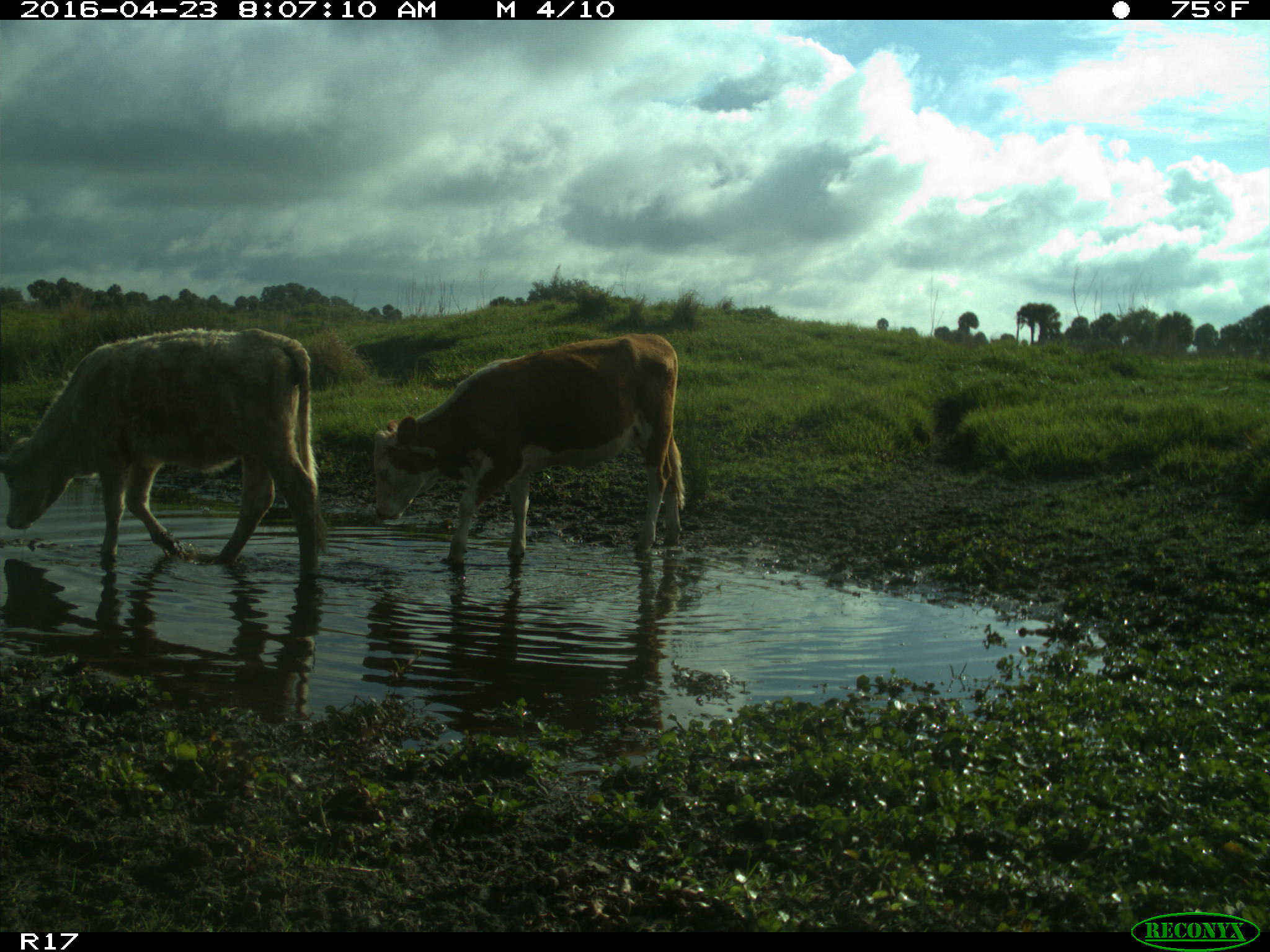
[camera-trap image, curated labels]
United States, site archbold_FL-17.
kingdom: Animalia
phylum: Chordata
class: Mammalia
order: Artiodactyla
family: Bovidae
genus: Bos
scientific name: Bos taurus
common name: domestic cow